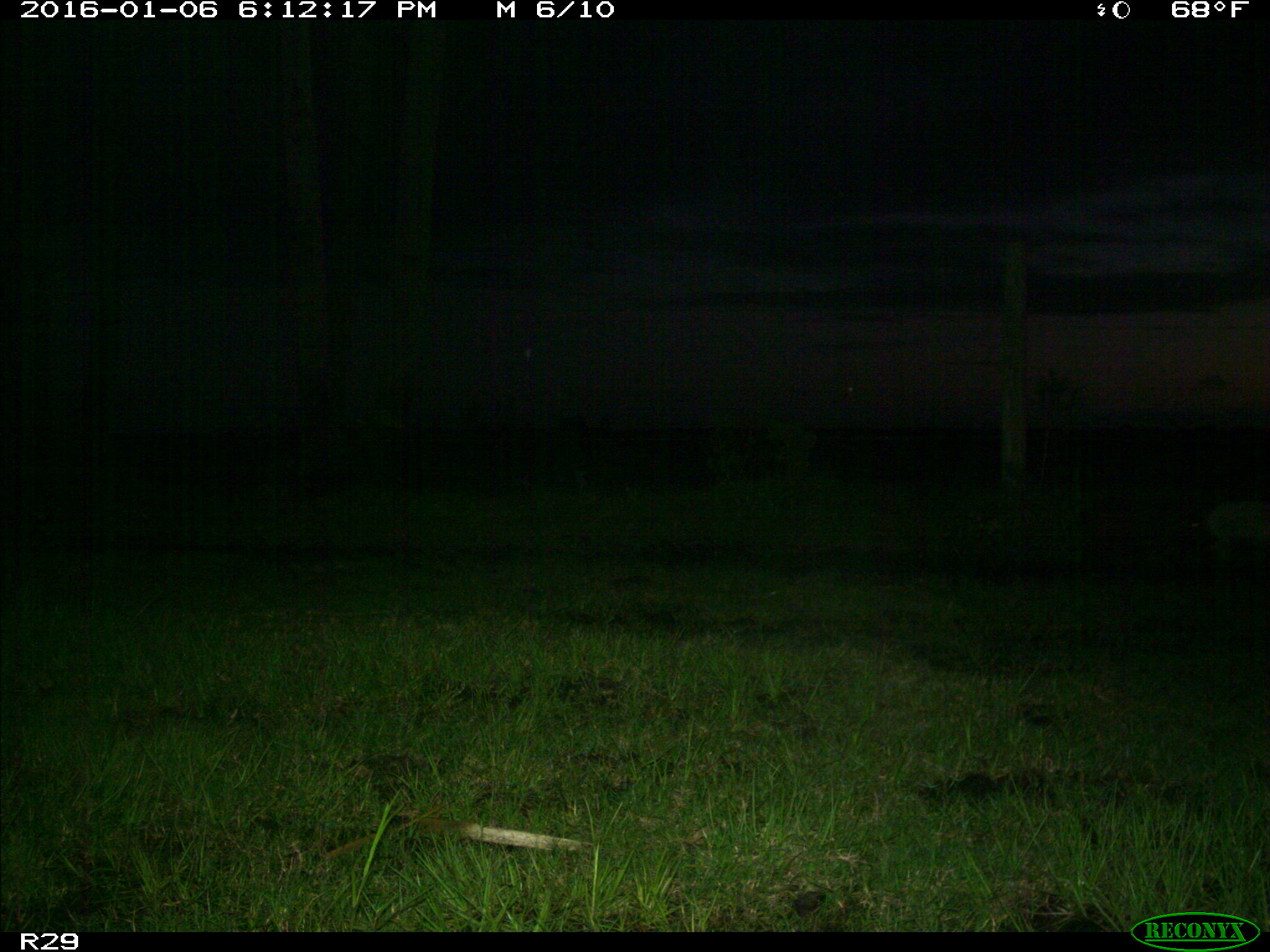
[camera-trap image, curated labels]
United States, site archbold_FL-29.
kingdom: Animalia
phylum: Chordata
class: Mammalia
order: Artiodactyla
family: Suidae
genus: Sus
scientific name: Sus scrofa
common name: wild boar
Sus scrofa (wild boar).